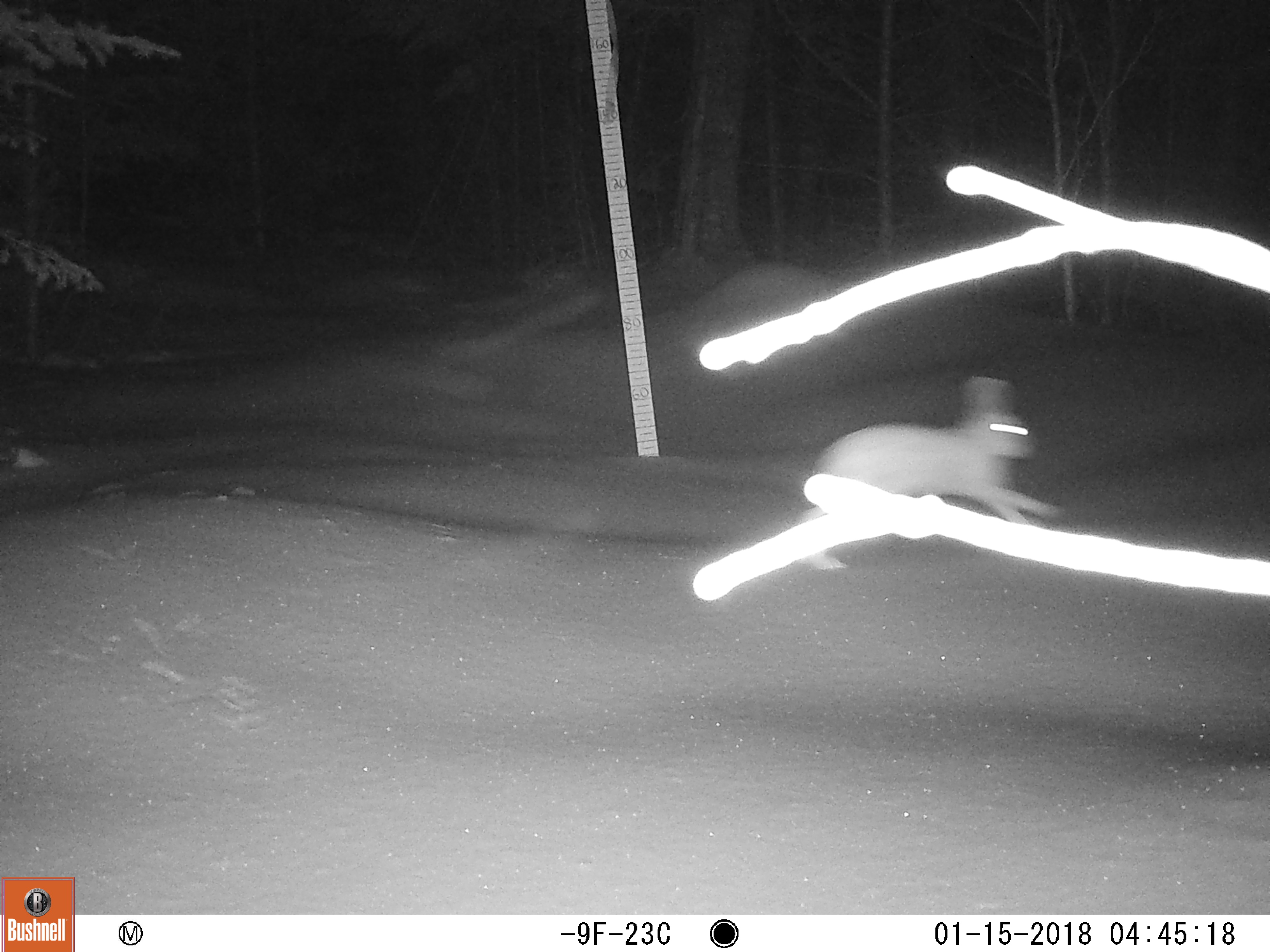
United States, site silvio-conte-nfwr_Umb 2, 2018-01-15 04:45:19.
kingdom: Animalia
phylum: Chordata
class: Mammalia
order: Lagomorpha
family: Leporidae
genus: Lepus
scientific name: Lepus americanus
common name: snowshoe hare